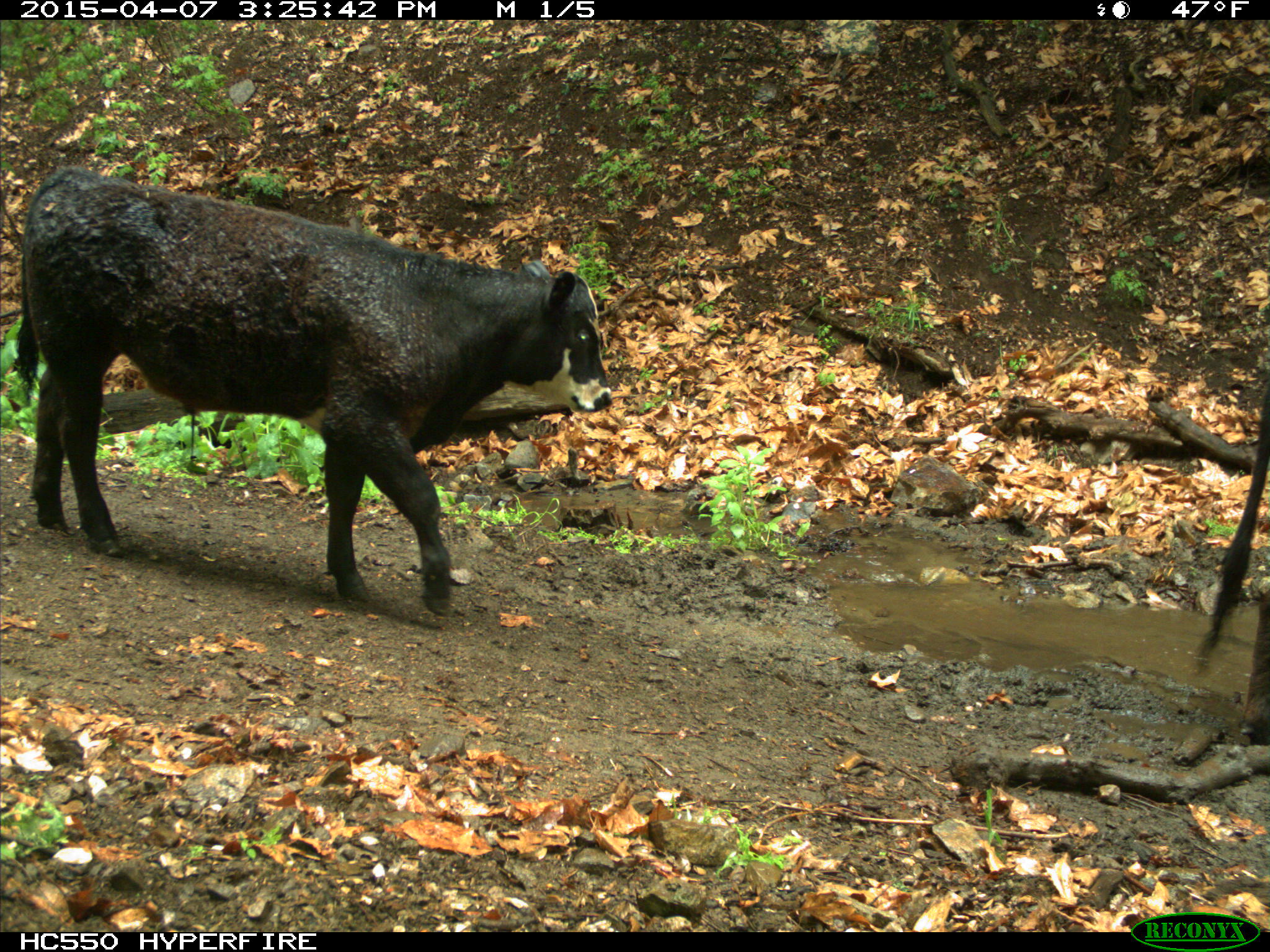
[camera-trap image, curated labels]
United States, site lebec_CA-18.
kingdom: Animalia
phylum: Chordata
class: Mammalia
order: Artiodactyla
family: Bovidae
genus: Bos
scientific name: Bos taurus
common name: domestic cow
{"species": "Bos taurus (domestic cow)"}